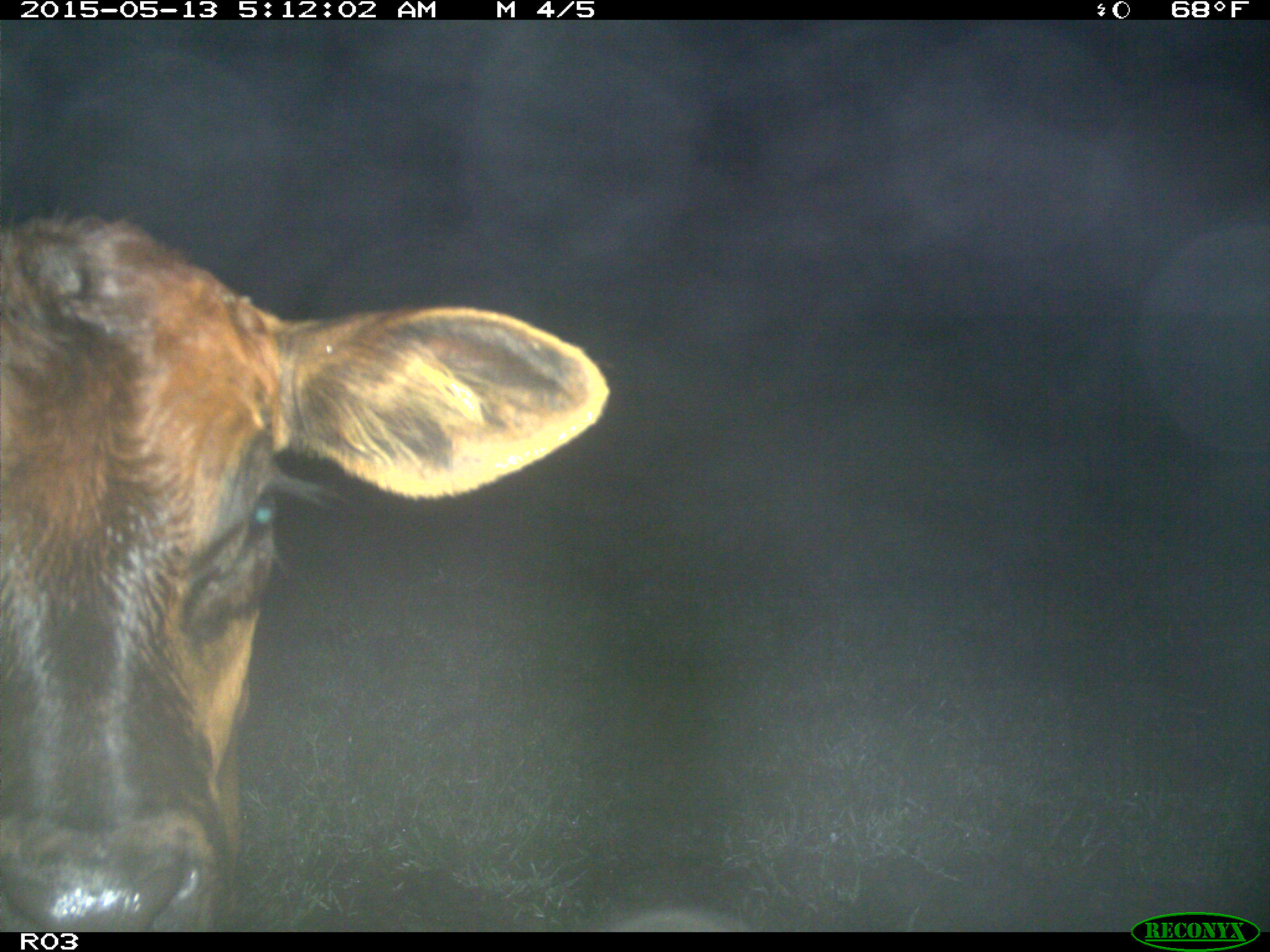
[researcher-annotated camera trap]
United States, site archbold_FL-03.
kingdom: Animalia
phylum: Chordata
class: Mammalia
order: Artiodactyla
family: Bovidae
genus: Bos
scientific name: Bos taurus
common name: domestic cow